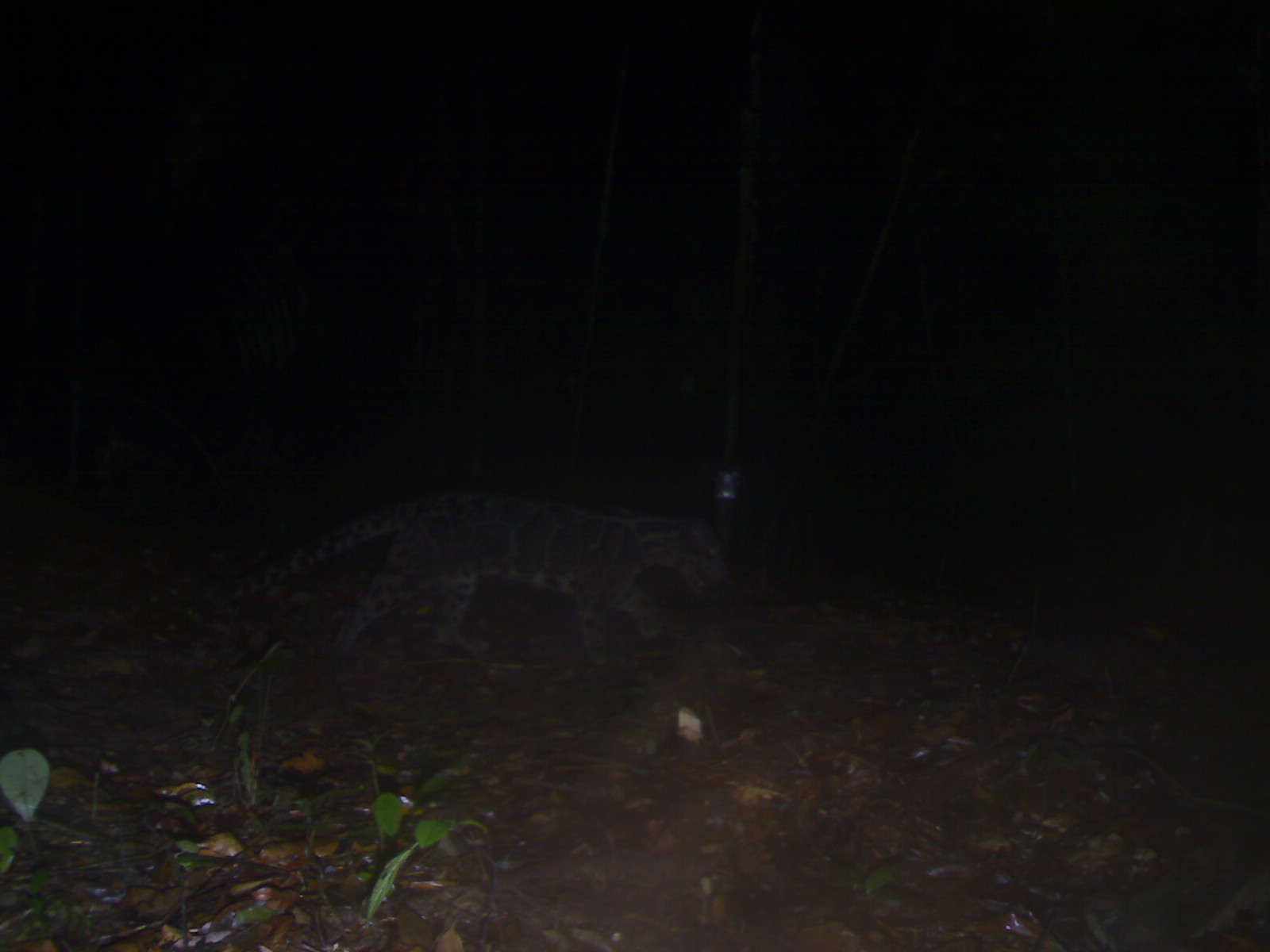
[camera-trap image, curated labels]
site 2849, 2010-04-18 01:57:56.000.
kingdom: Animalia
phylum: Chordata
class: Mammalia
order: Carnivora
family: Felidae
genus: Neofelis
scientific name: Neofelis diardi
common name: sunda clouded leopard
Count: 1.